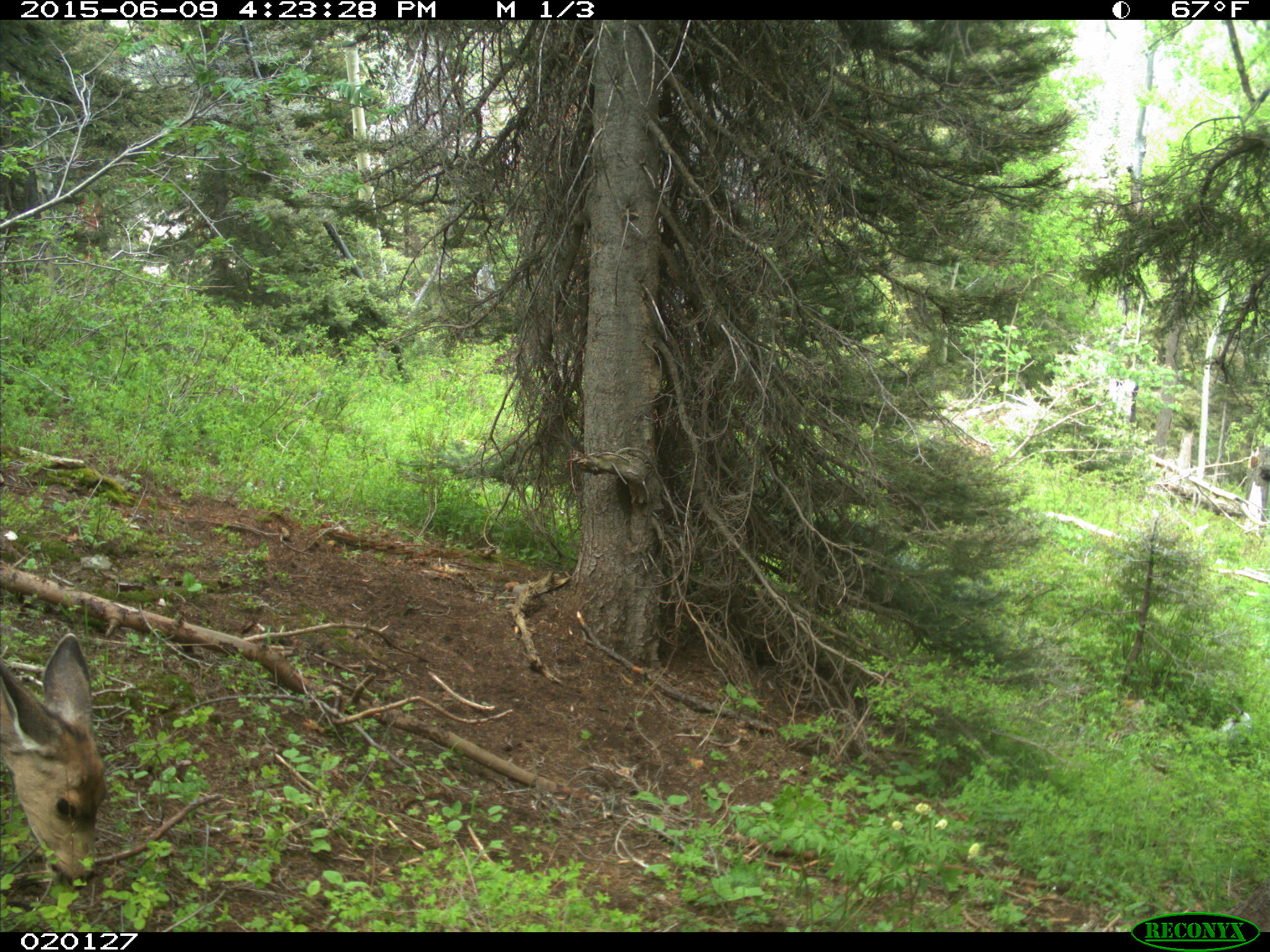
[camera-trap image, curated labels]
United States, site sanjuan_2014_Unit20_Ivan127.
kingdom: Animalia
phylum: Chordata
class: Mammalia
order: Artiodactyla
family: Cervidae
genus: Odocoileus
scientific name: Odocoileus hemionus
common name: mule deer